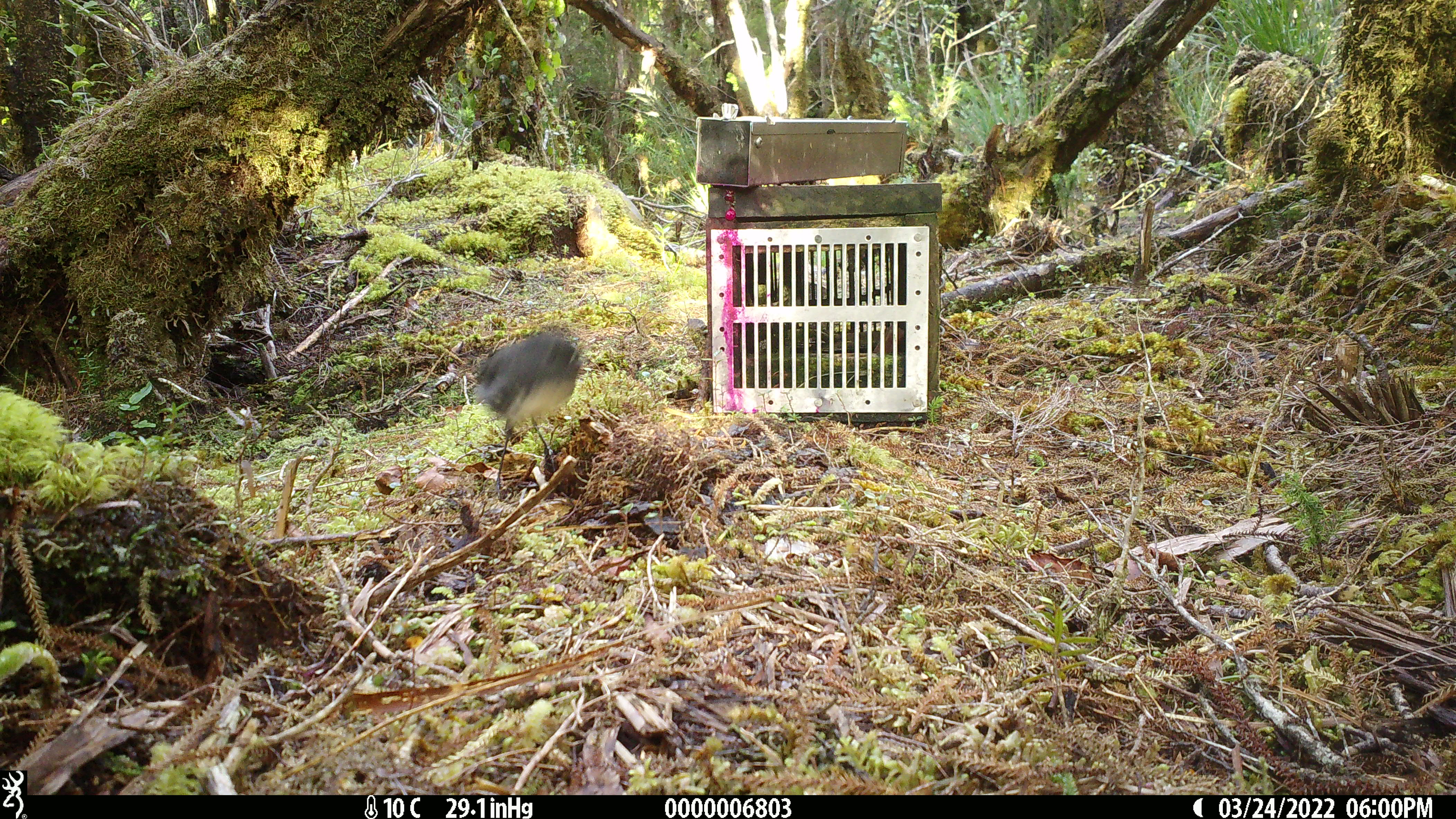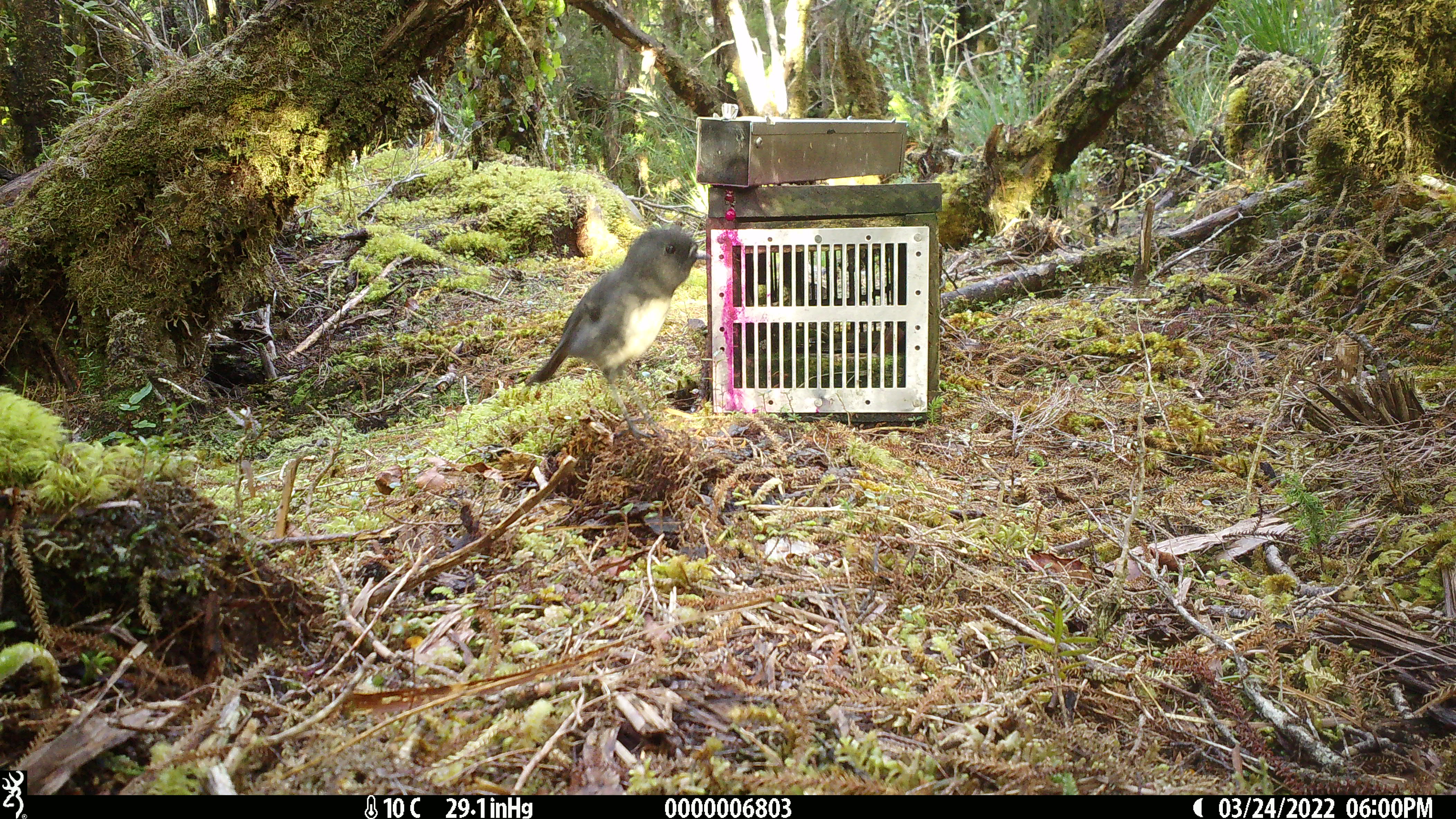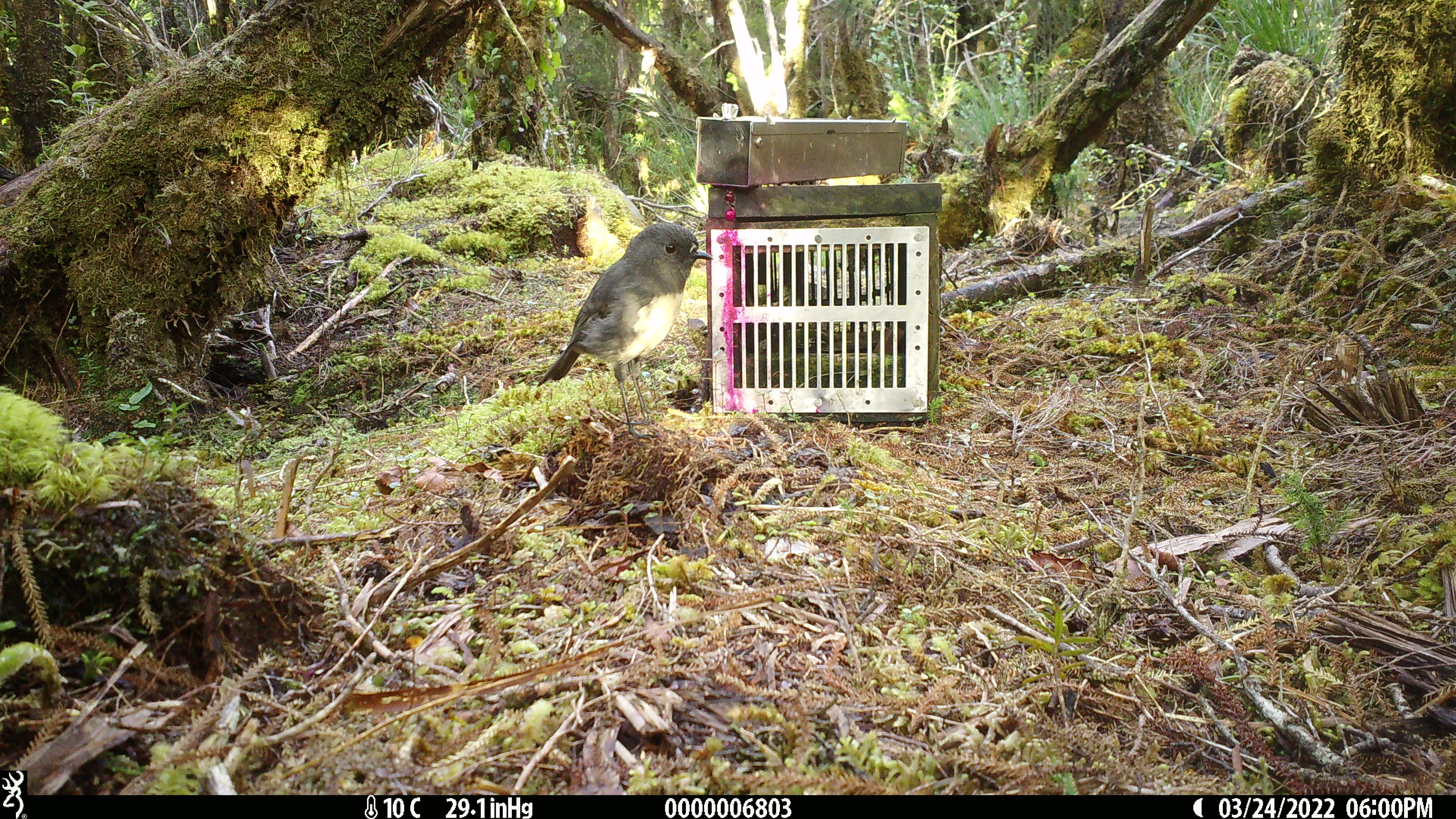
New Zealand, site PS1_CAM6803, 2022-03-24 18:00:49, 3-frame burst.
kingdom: Animalia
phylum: Chordata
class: Aves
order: Passeriformes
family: Petroicidae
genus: Petroica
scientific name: Petroica australis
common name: new zealand robin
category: robin